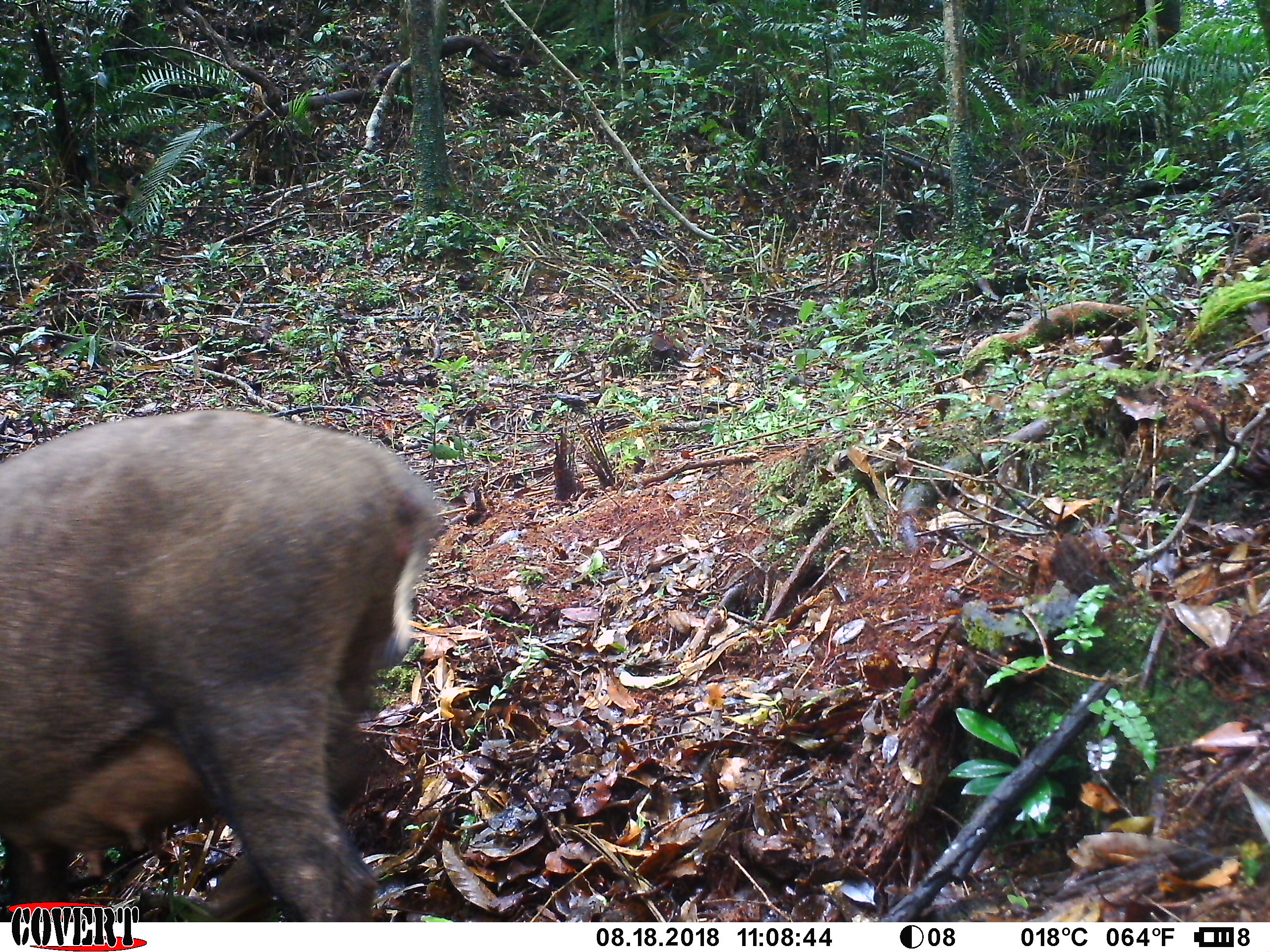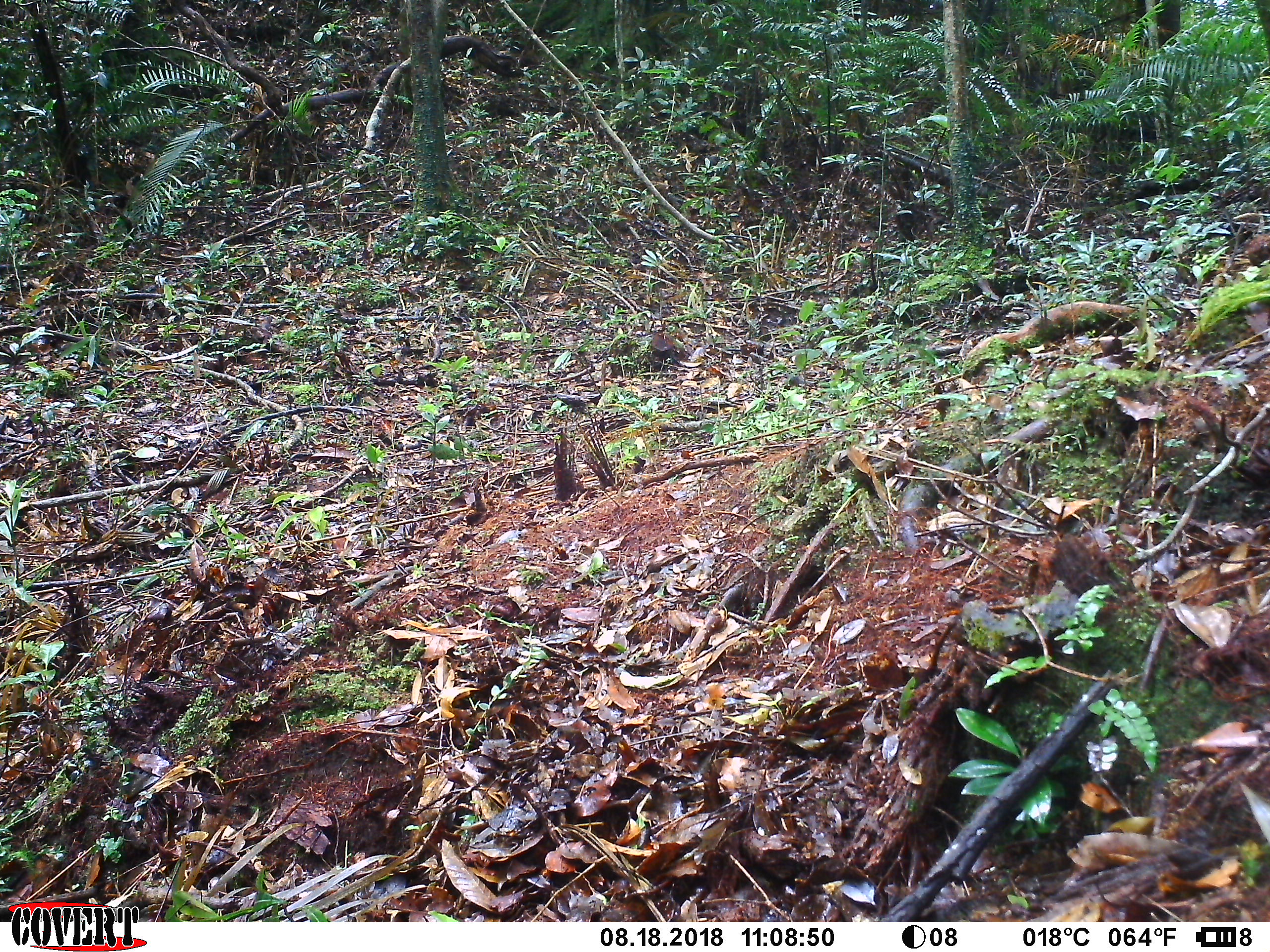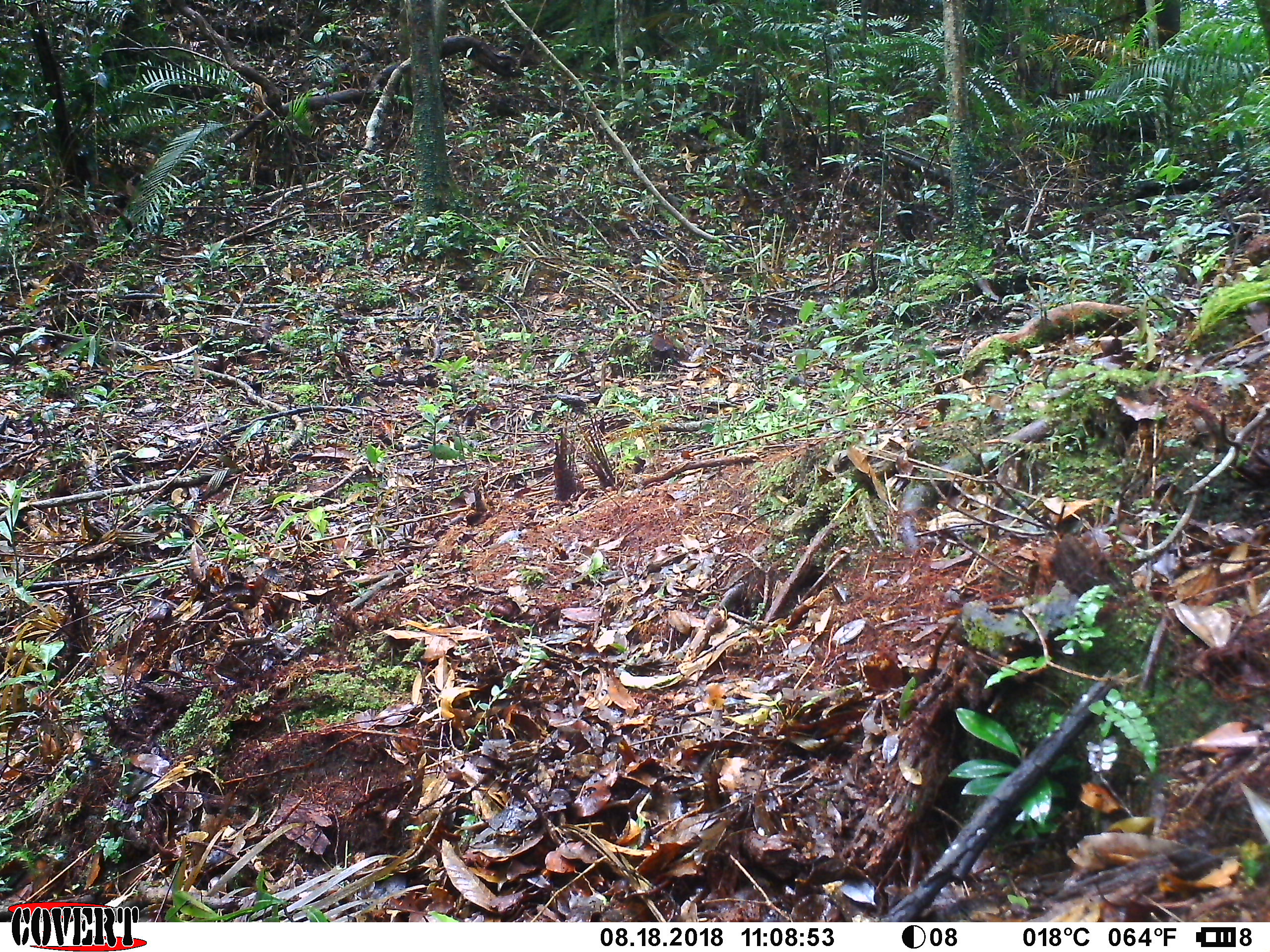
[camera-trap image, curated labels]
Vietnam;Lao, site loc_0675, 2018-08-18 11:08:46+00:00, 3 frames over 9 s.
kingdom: Animalia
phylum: Chordata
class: Mammalia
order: Artiodactyla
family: Suidae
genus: Sus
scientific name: Sus scrofa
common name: eurasian wild pig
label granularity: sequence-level